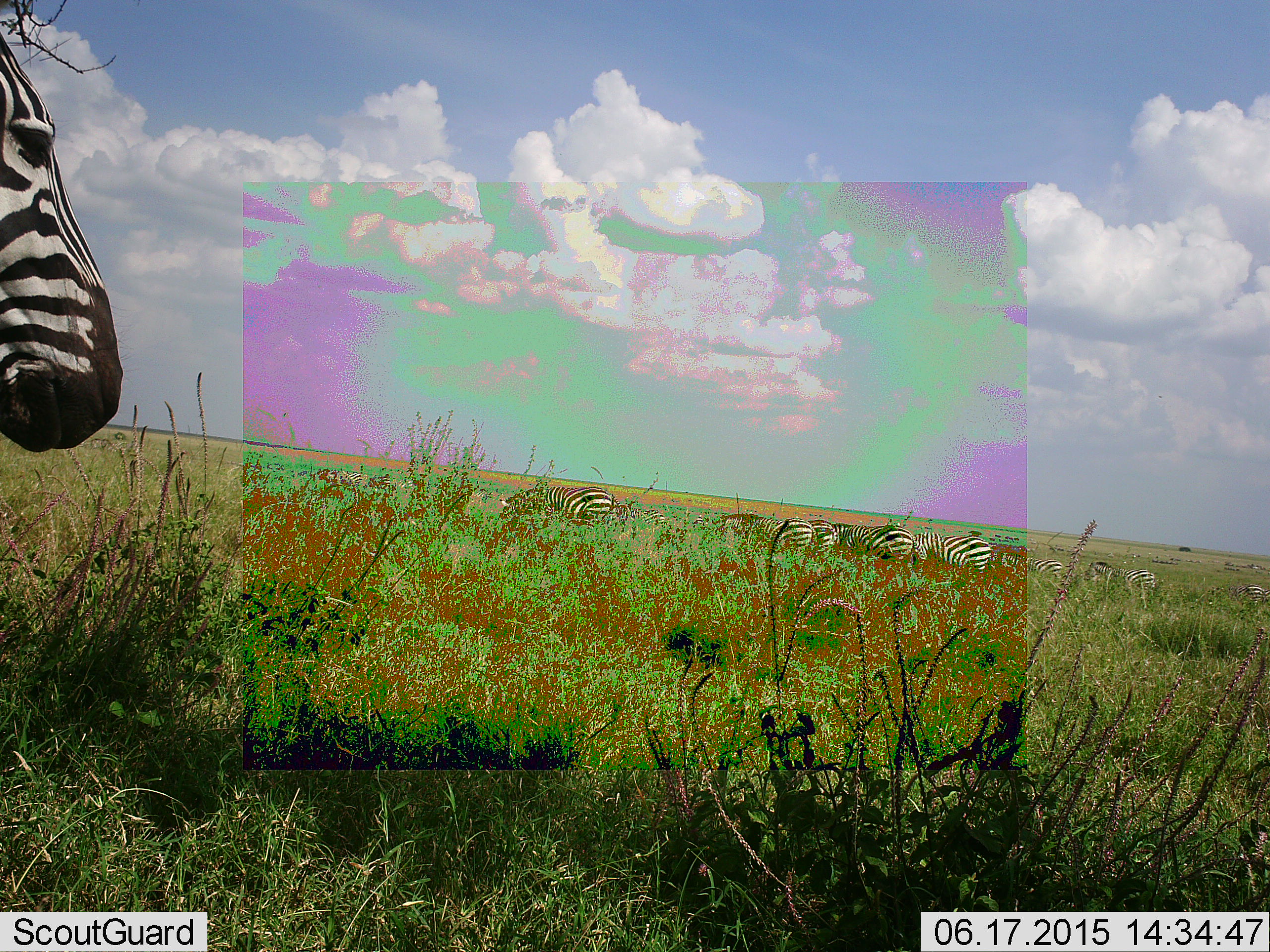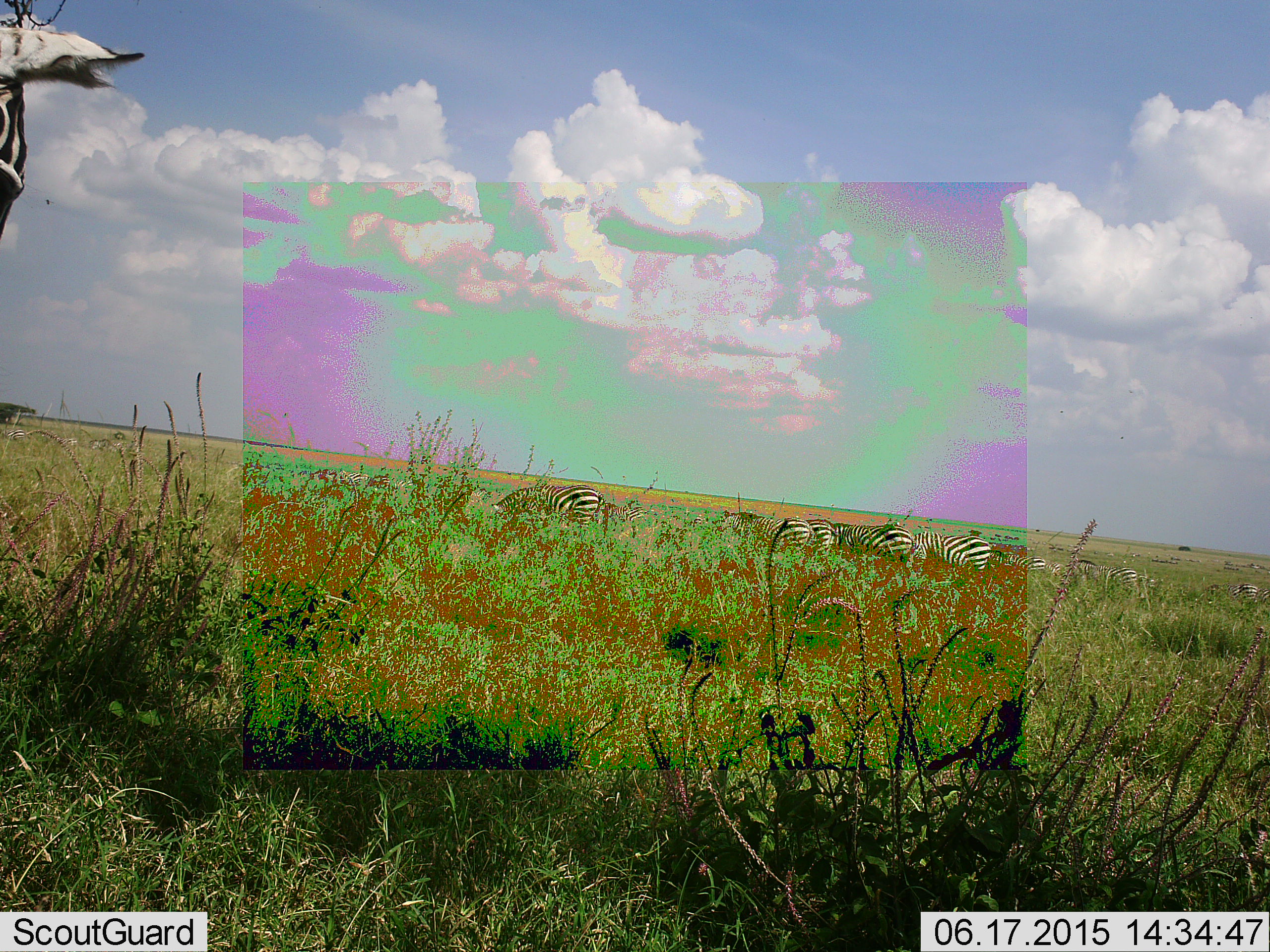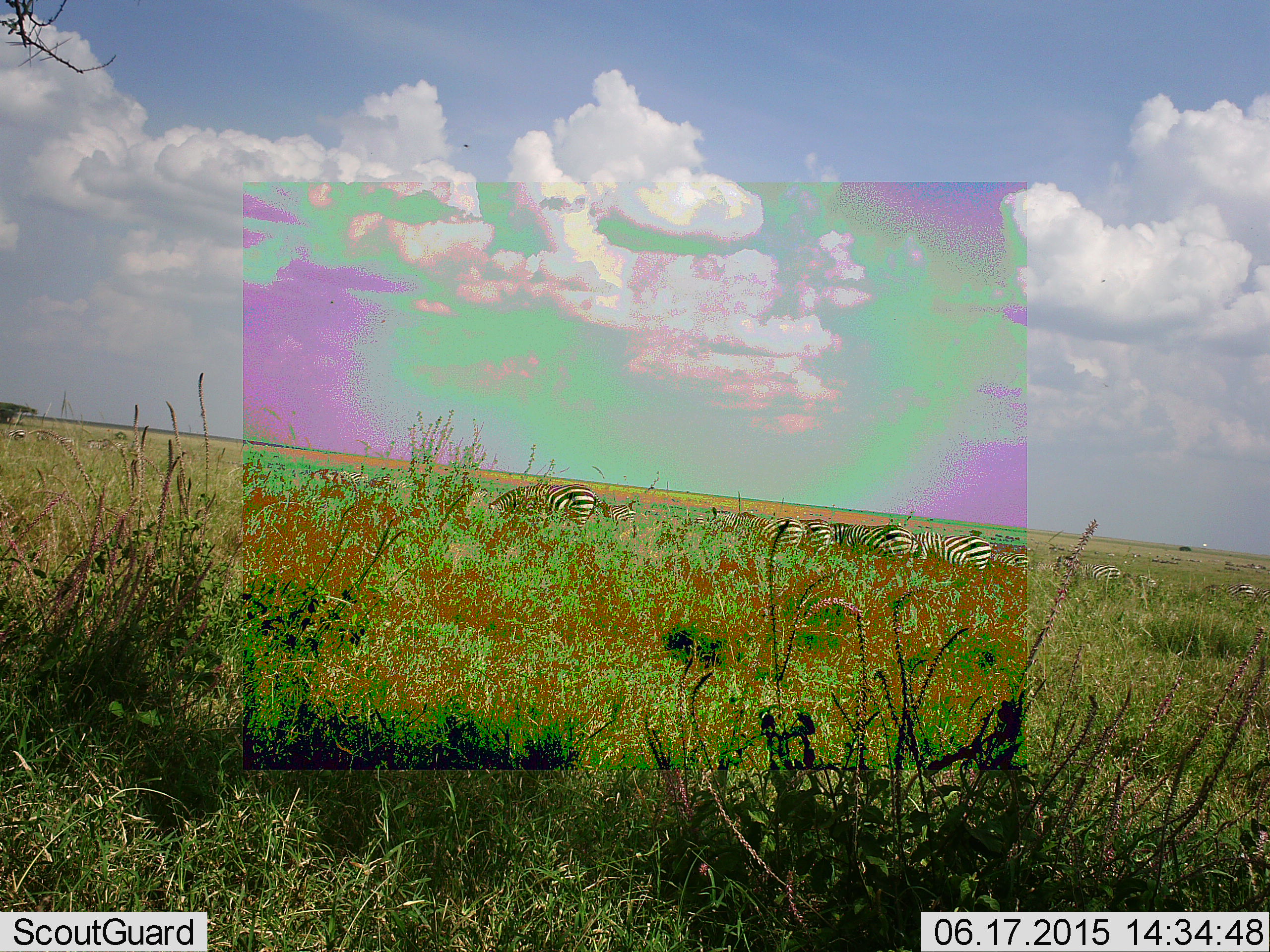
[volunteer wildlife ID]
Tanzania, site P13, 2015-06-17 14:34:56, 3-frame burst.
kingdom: Animalia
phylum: Chordata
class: Mammalia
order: Perissodactyla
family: Equidae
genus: Equus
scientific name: Equus quagga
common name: plains zebra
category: zebra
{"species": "zebra (plains zebra) (Equus quagga)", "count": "11-50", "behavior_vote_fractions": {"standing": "70%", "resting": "0%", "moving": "30%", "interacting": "0%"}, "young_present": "0%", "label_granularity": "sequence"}